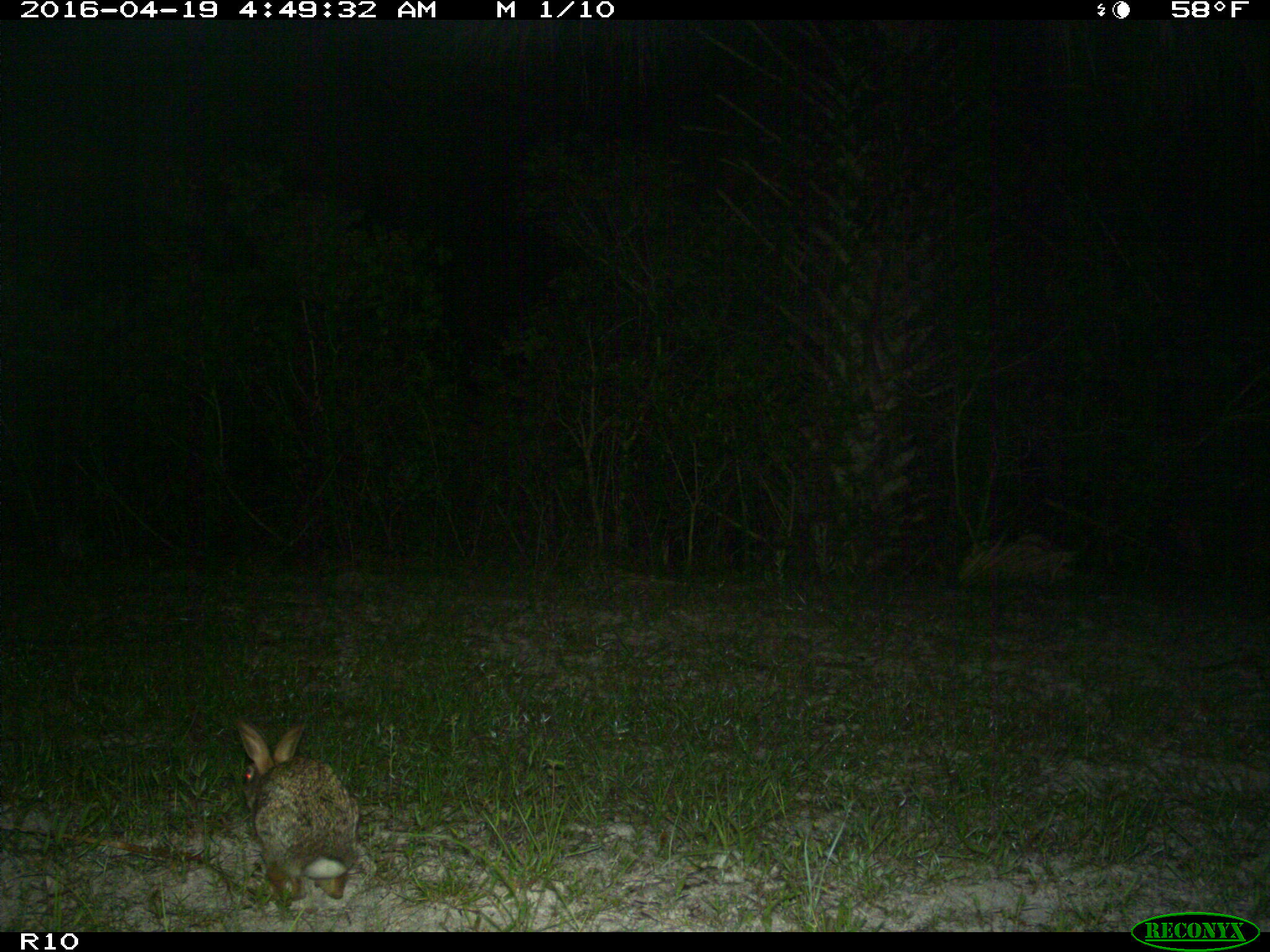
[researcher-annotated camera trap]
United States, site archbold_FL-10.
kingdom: Animalia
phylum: Chordata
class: Mammalia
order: Lagomorpha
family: Leporidae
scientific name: Leporidae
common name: rabbits and hares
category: unidentified rabbit